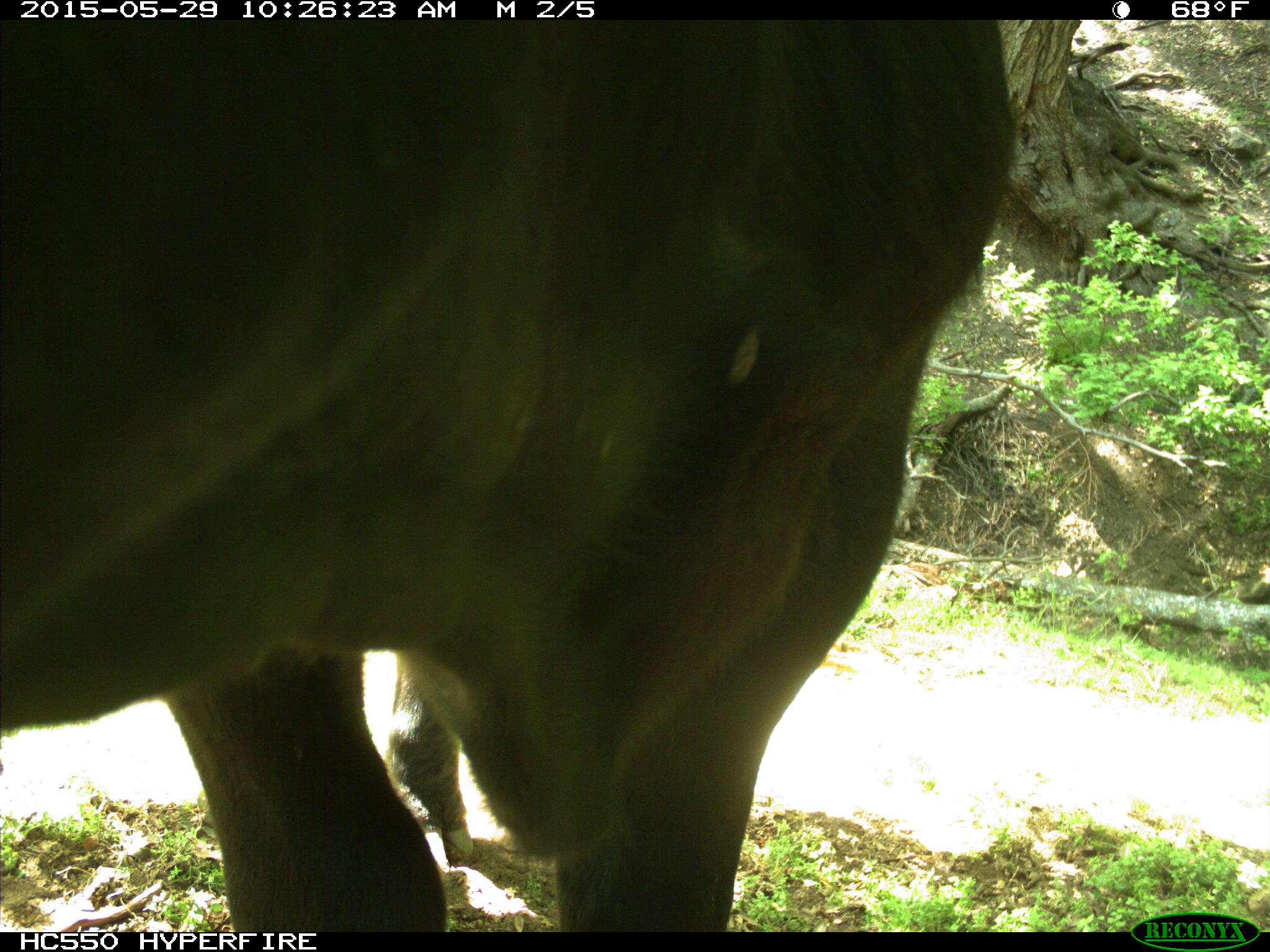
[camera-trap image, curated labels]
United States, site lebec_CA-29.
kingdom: Animalia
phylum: Chordata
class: Mammalia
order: Artiodactyla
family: Bovidae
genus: Bos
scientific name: Bos taurus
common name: domestic cow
Bos taurus (domestic cow).